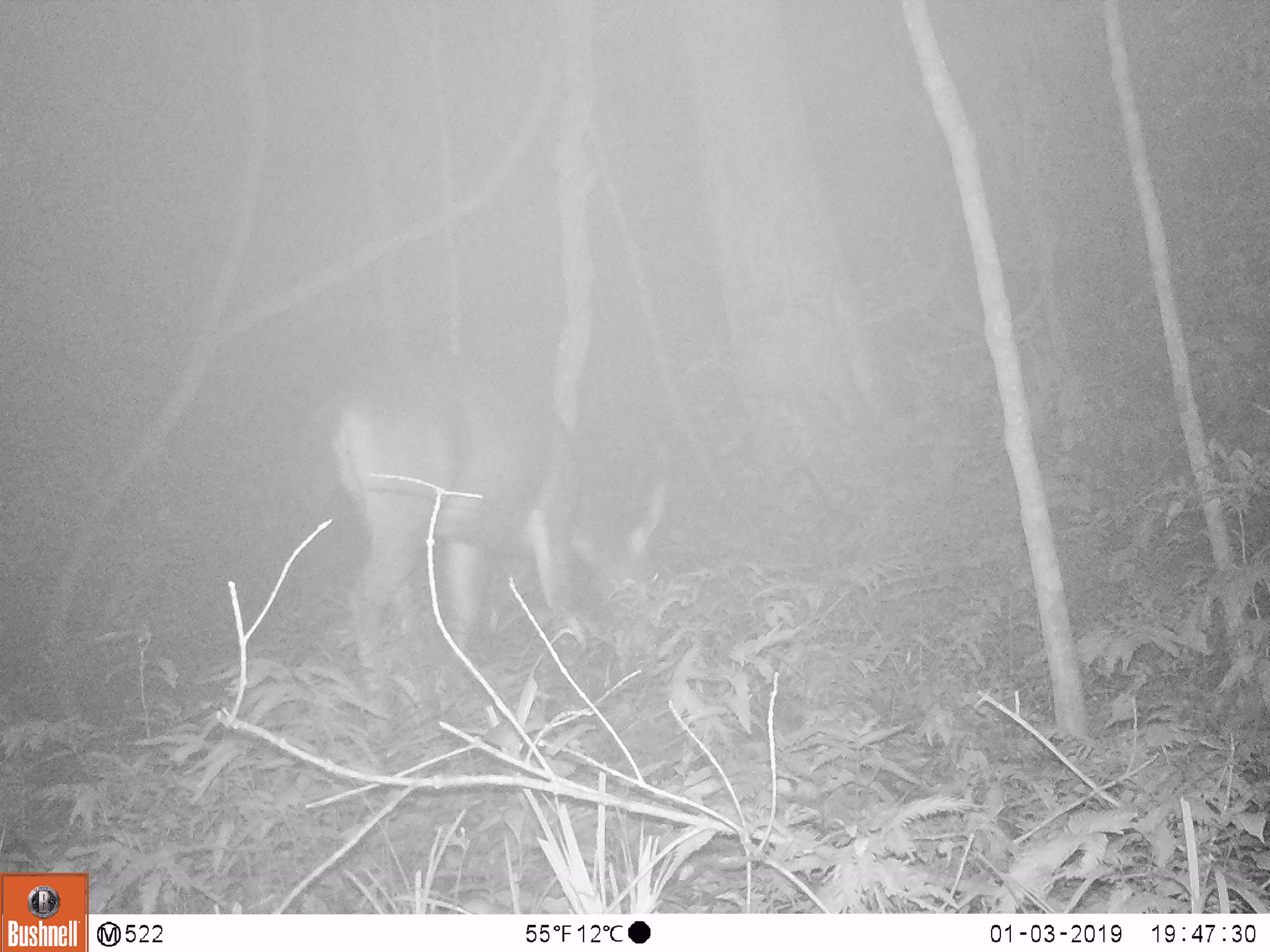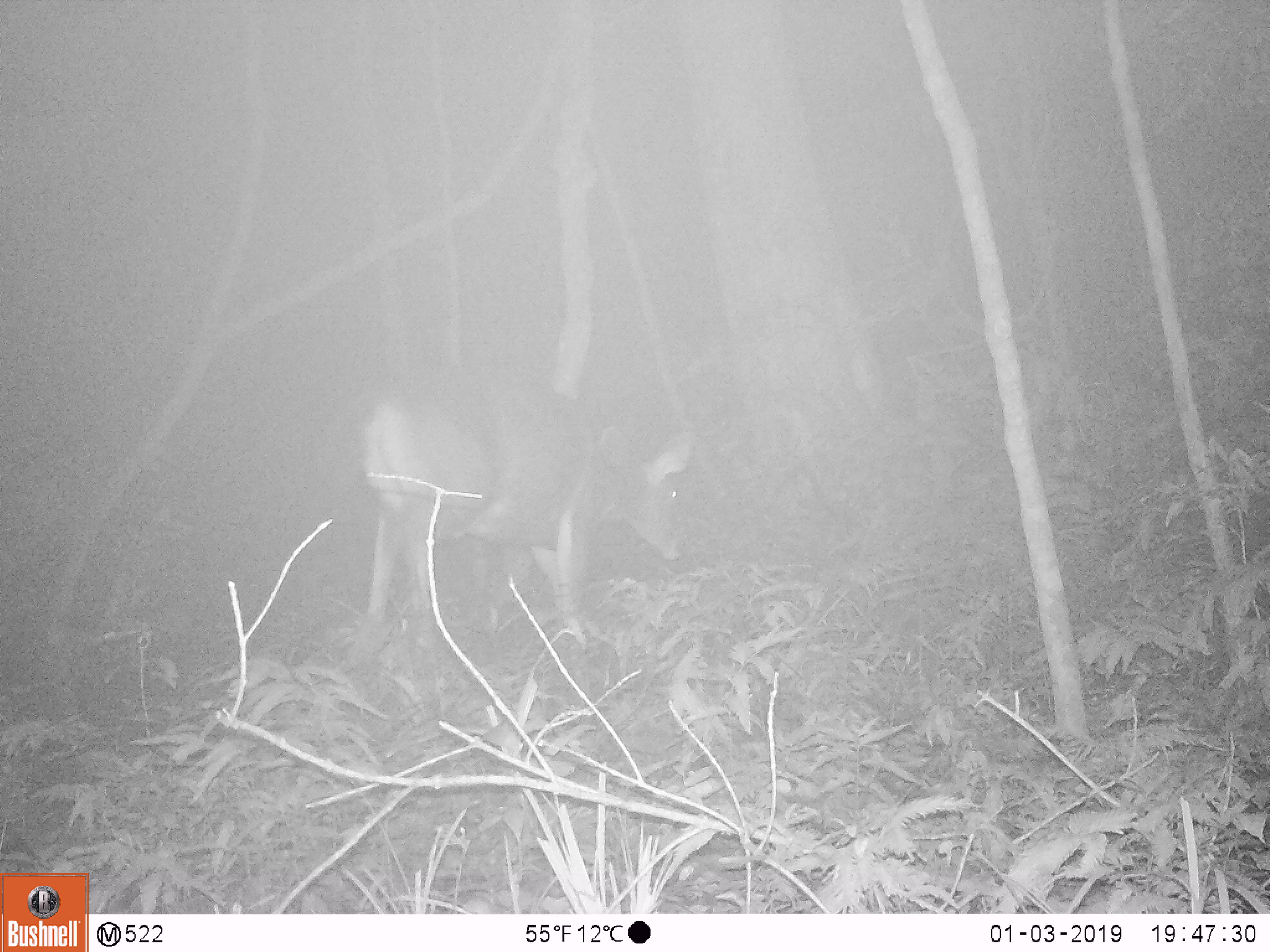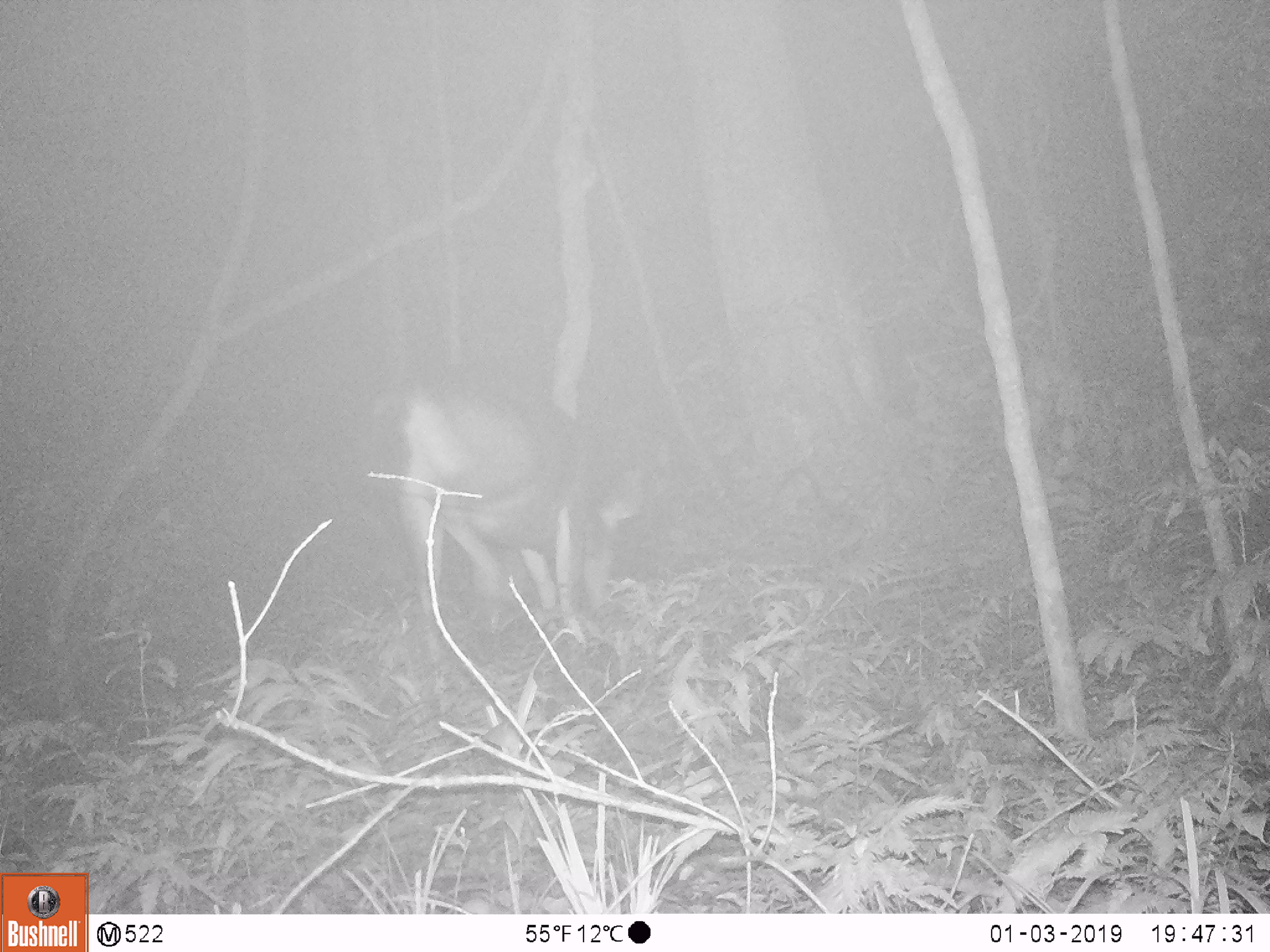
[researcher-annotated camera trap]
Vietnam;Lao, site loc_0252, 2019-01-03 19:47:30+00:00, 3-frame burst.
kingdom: Animalia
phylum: Chordata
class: Mammalia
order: Artiodactyla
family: Cervidae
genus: Rusa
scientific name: Rusa unicolor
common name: sambar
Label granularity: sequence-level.